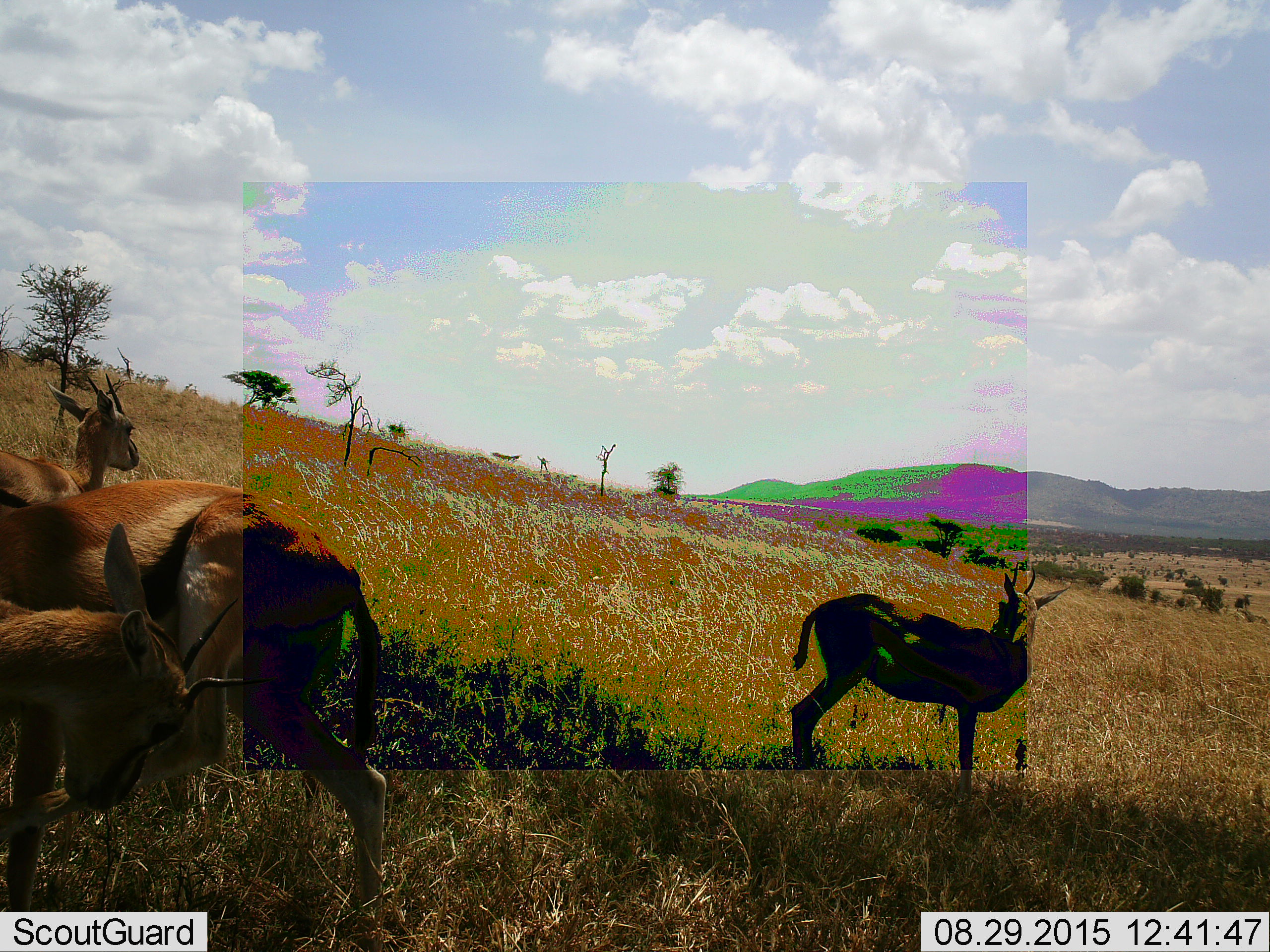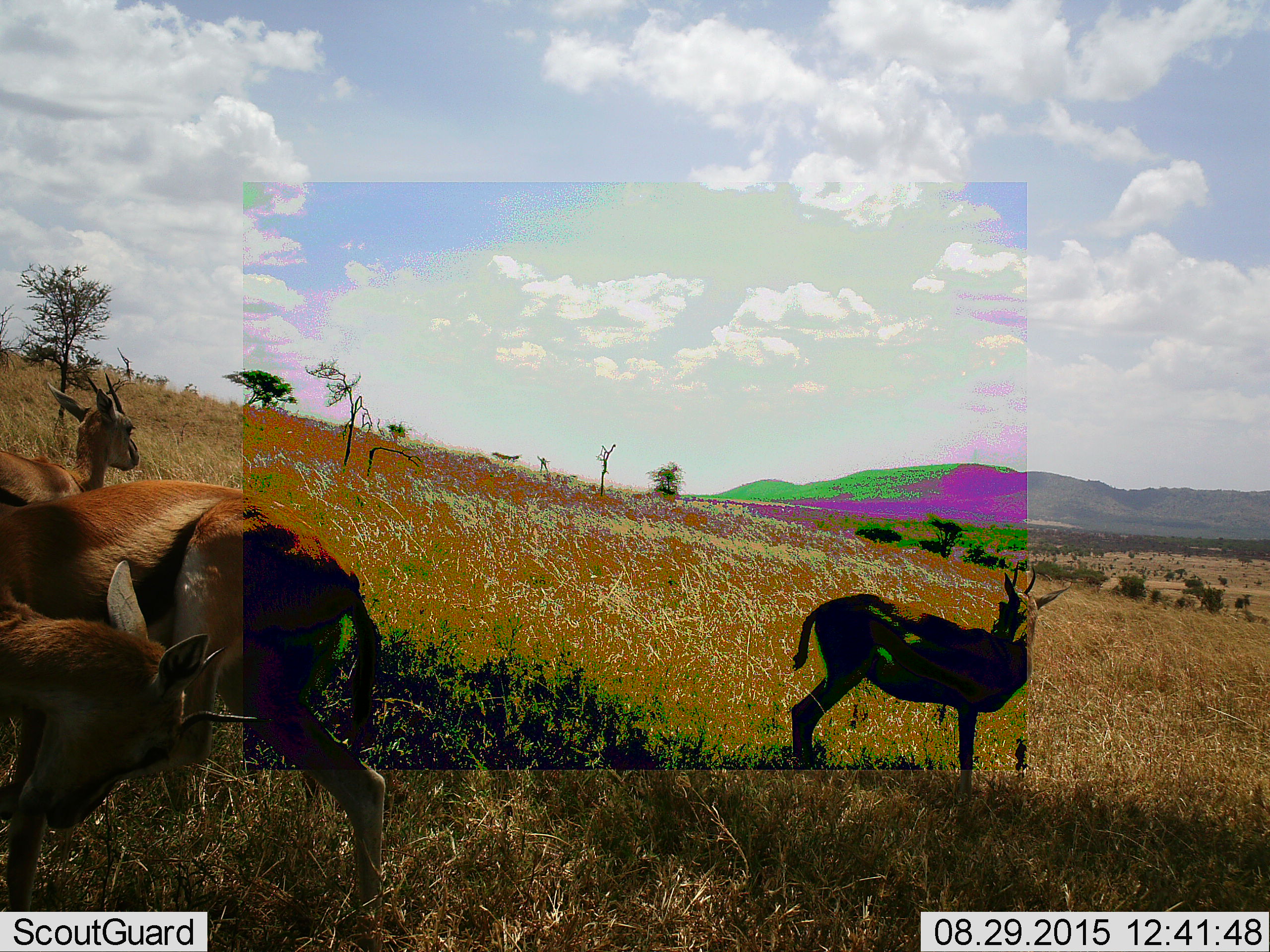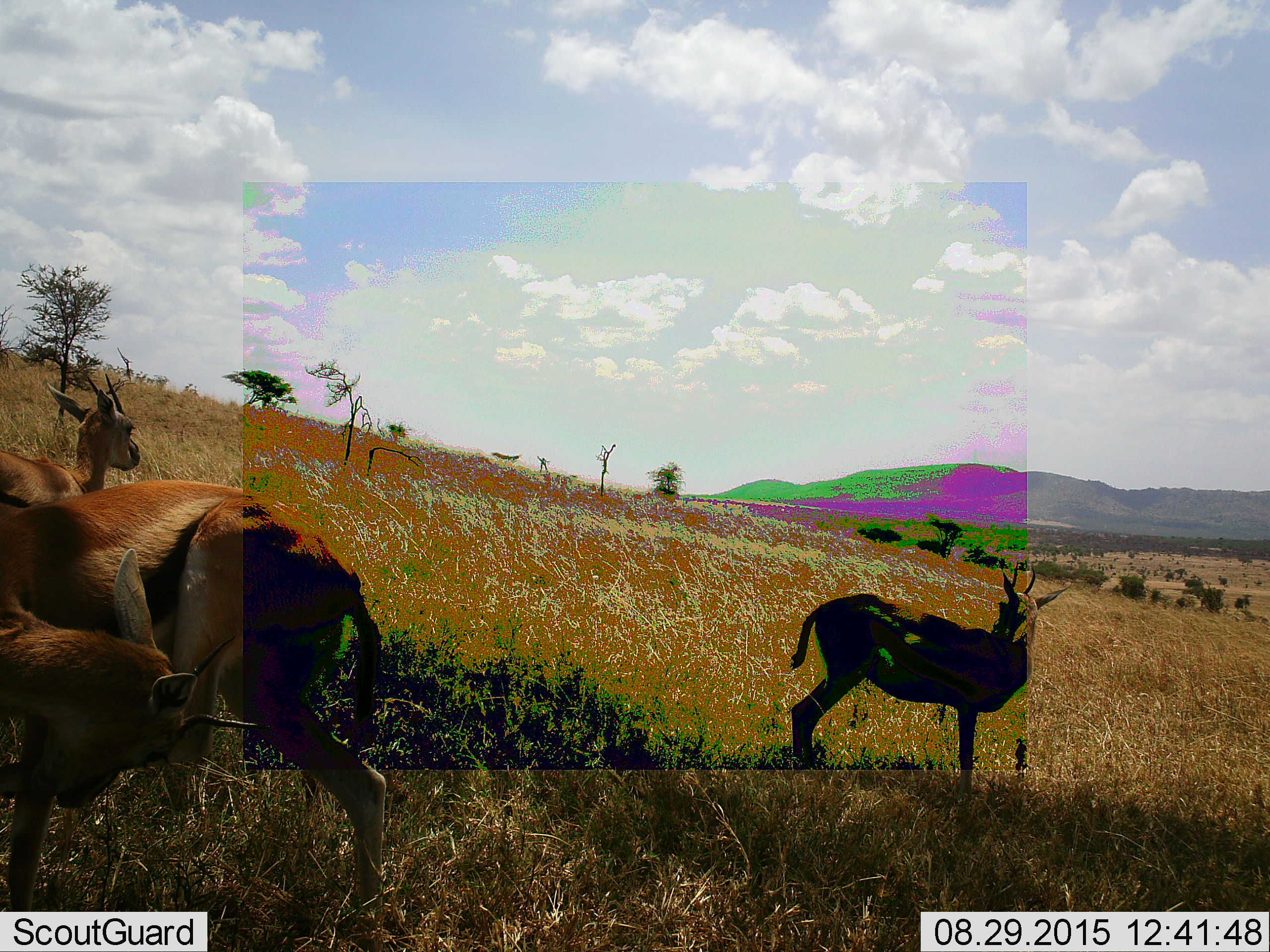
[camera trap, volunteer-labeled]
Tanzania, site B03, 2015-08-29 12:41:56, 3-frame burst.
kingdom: Animalia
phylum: Chordata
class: Mammalia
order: Artiodactyla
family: Bovidae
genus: Eudorcas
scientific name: Eudorcas thomsonii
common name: thomson's gazelle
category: gazellethomsons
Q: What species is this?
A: Gazellethomsons (thomson's gazelle) (Eudorcas thomsonii).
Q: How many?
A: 4.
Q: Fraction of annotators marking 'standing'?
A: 93%.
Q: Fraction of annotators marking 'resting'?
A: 0%.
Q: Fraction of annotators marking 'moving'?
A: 7%.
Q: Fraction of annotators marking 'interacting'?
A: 7%.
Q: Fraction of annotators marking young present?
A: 14%.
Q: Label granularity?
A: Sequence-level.